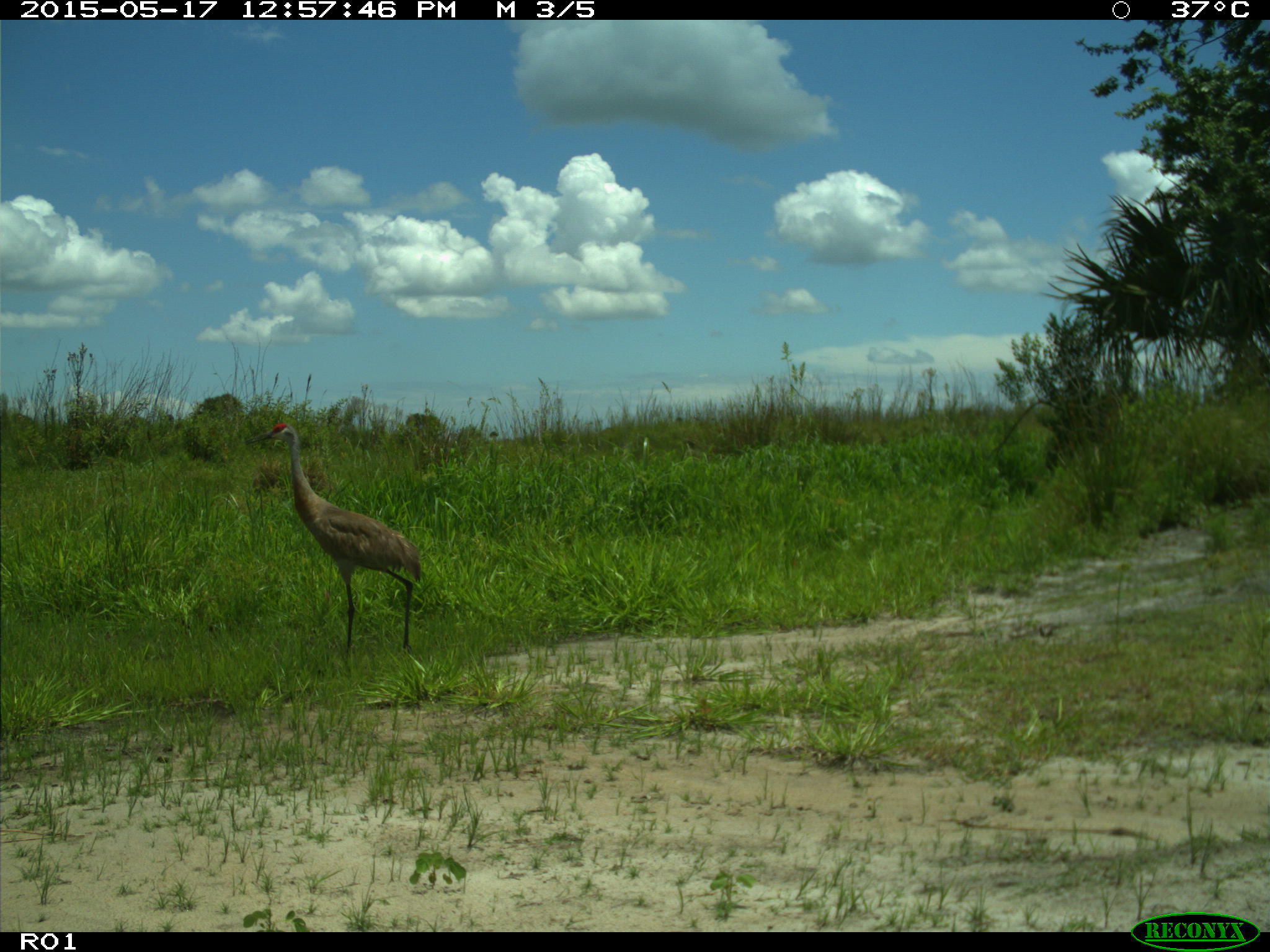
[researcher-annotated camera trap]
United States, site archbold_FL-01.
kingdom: Animalia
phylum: Chordata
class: Aves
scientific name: Aves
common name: birds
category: unidentified bird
Unidentified bird (birds) (Aves).